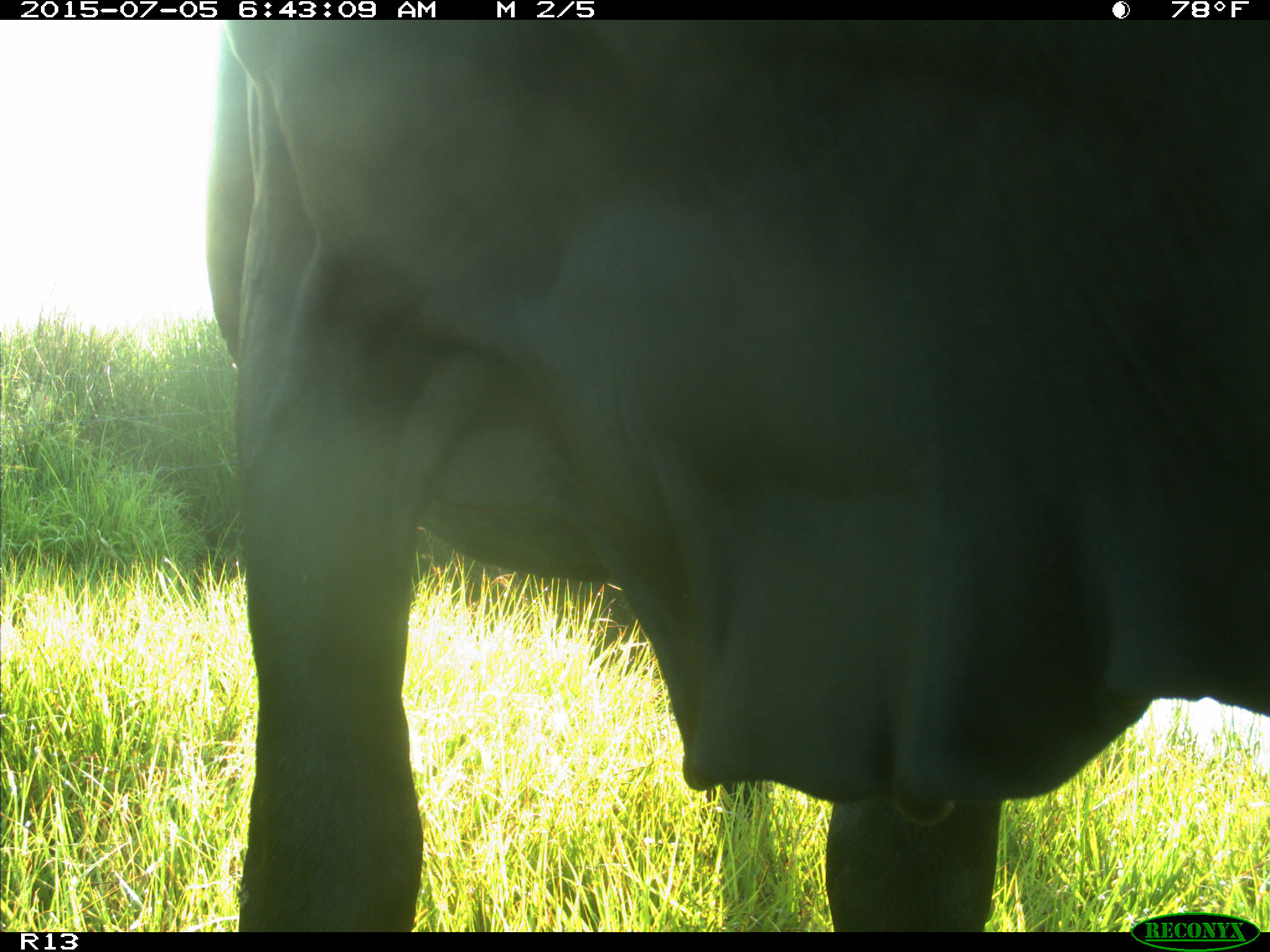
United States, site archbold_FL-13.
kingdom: Animalia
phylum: Chordata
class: Mammalia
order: Artiodactyla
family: Bovidae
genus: Bos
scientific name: Bos taurus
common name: domestic cow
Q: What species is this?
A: Bos taurus (domestic cow).